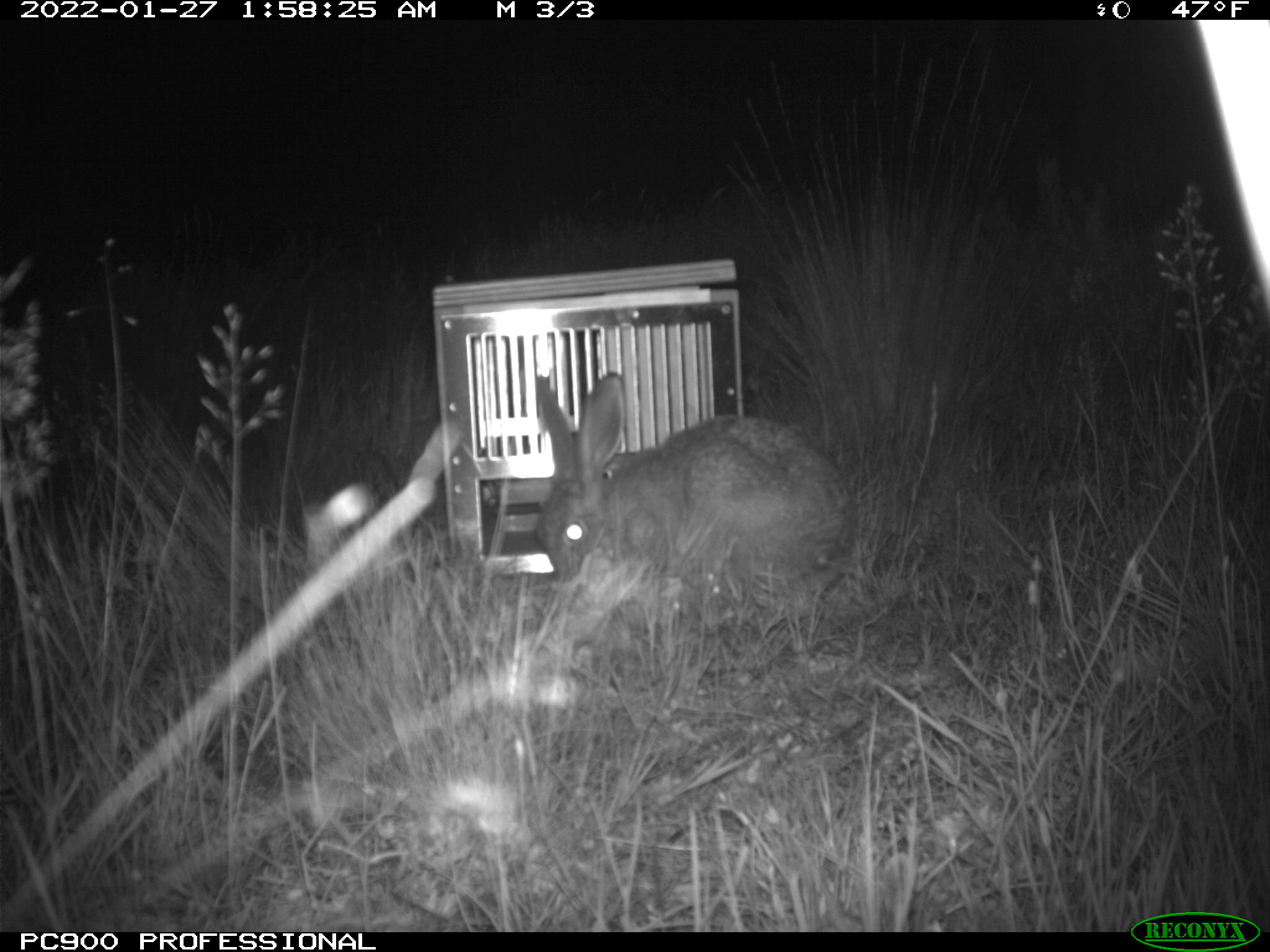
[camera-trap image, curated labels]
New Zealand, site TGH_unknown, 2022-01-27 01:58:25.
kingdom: Animalia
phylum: Chordata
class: Mammalia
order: Lagomorpha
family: Leporidae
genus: Lepus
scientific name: Lepus europaeus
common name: brown hare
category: hare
Hare (brown hare) (Lepus europaeus).